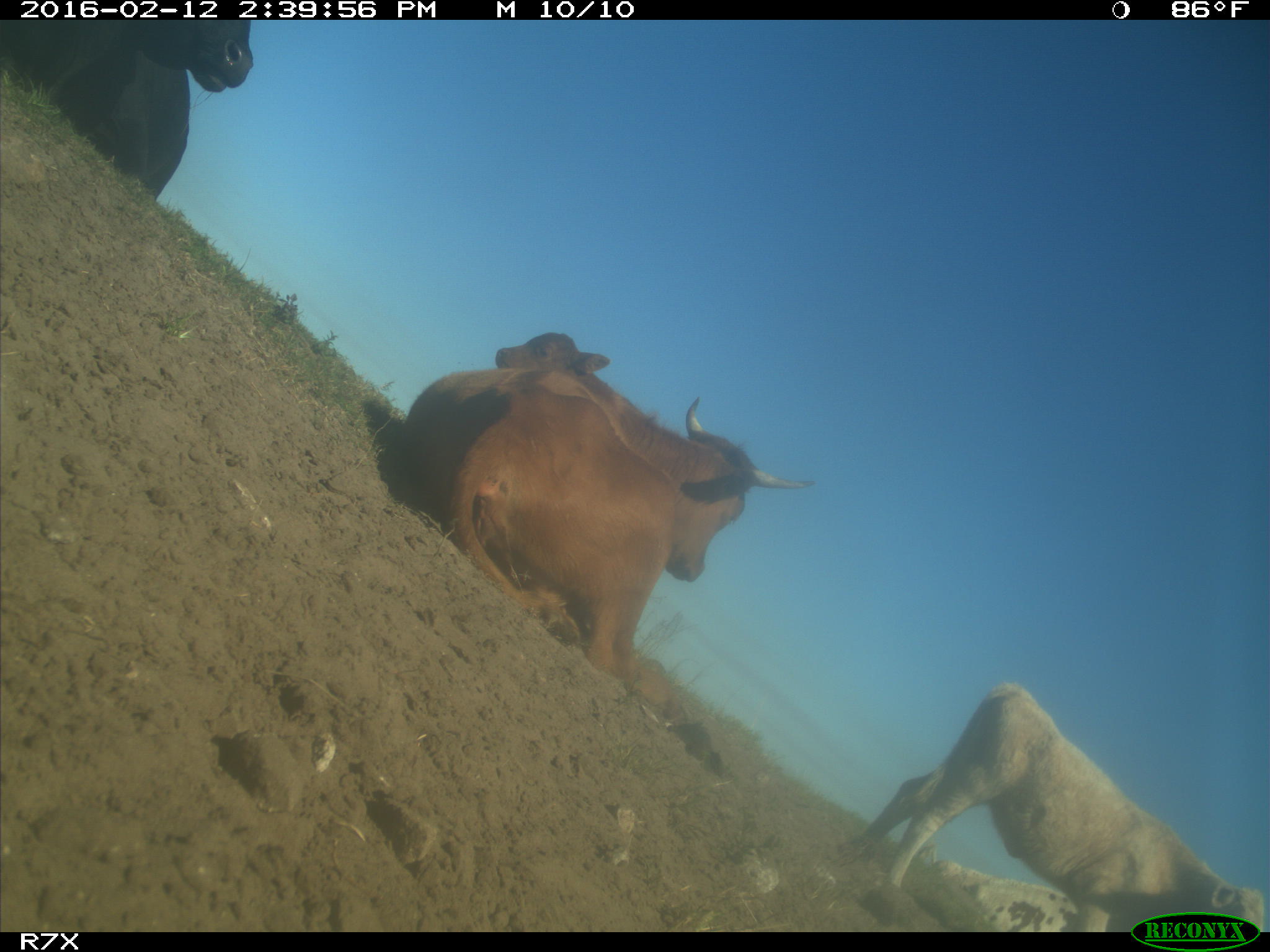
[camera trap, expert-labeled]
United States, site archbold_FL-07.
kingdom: Animalia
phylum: Chordata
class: Mammalia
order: Artiodactyla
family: Bovidae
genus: Bos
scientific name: Bos taurus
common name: domestic cow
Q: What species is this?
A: Bos taurus (domestic cow).